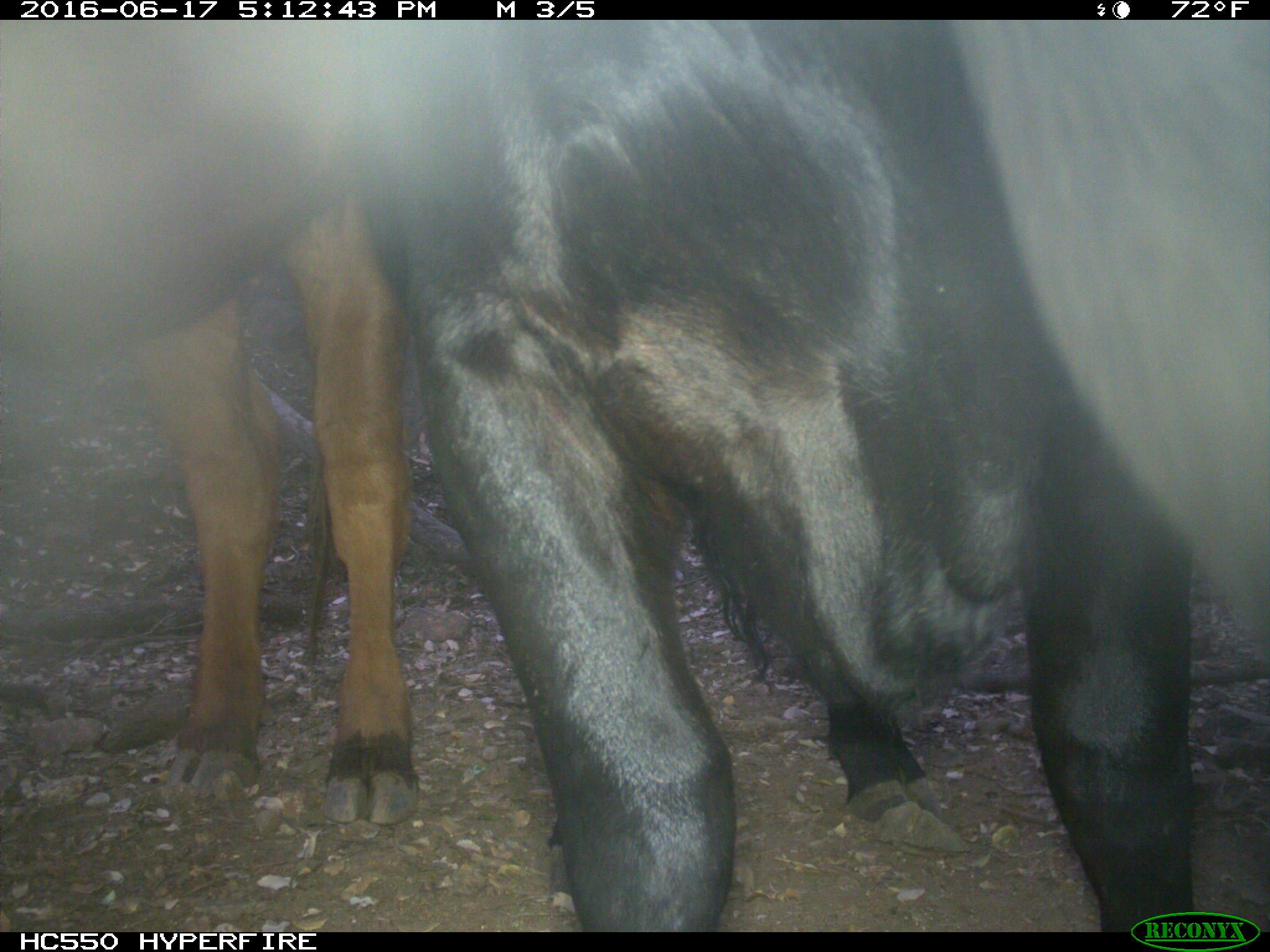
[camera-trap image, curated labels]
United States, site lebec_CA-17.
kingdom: Animalia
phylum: Chordata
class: Mammalia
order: Artiodactyla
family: Bovidae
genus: Bos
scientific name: Bos taurus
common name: domestic cow